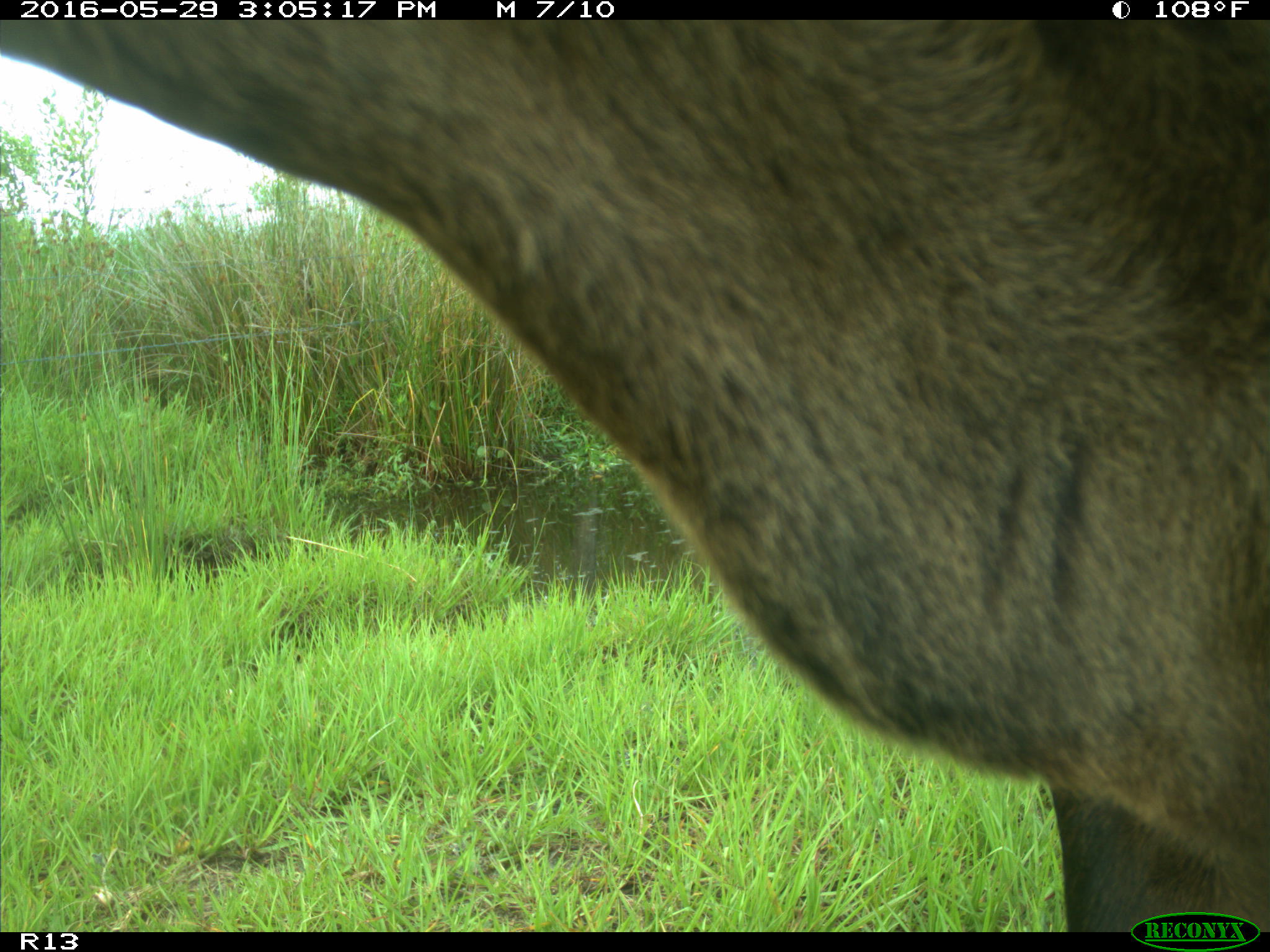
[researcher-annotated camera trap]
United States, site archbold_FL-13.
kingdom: Animalia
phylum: Chordata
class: Mammalia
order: Artiodactyla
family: Bovidae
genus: Bos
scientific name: Bos taurus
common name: domestic cow